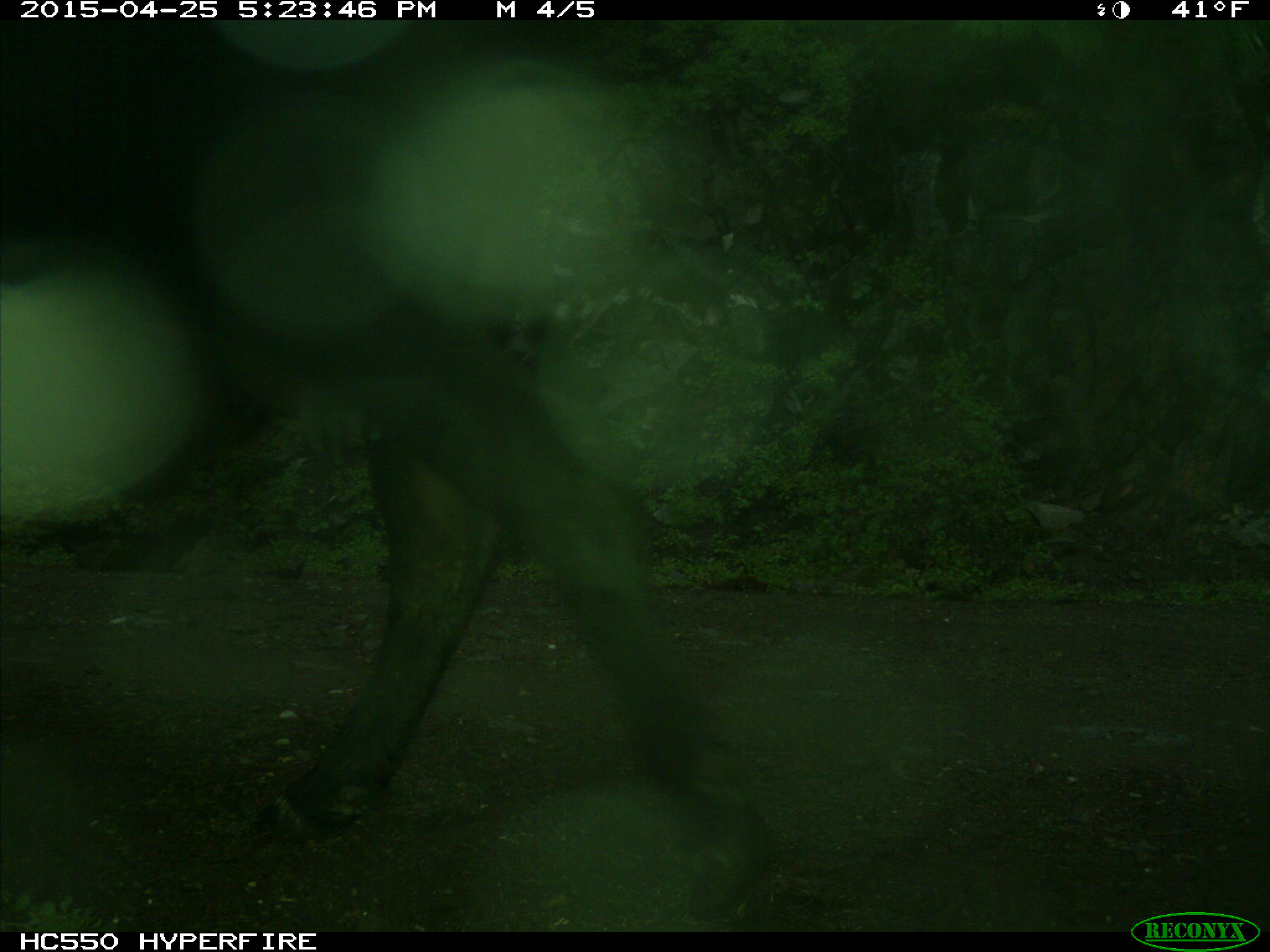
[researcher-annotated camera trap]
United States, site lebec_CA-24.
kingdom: Animalia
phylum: Chordata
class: Mammalia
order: Artiodactyla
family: Bovidae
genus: Bos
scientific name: Bos taurus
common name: domestic cow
Bos taurus (domestic cow).